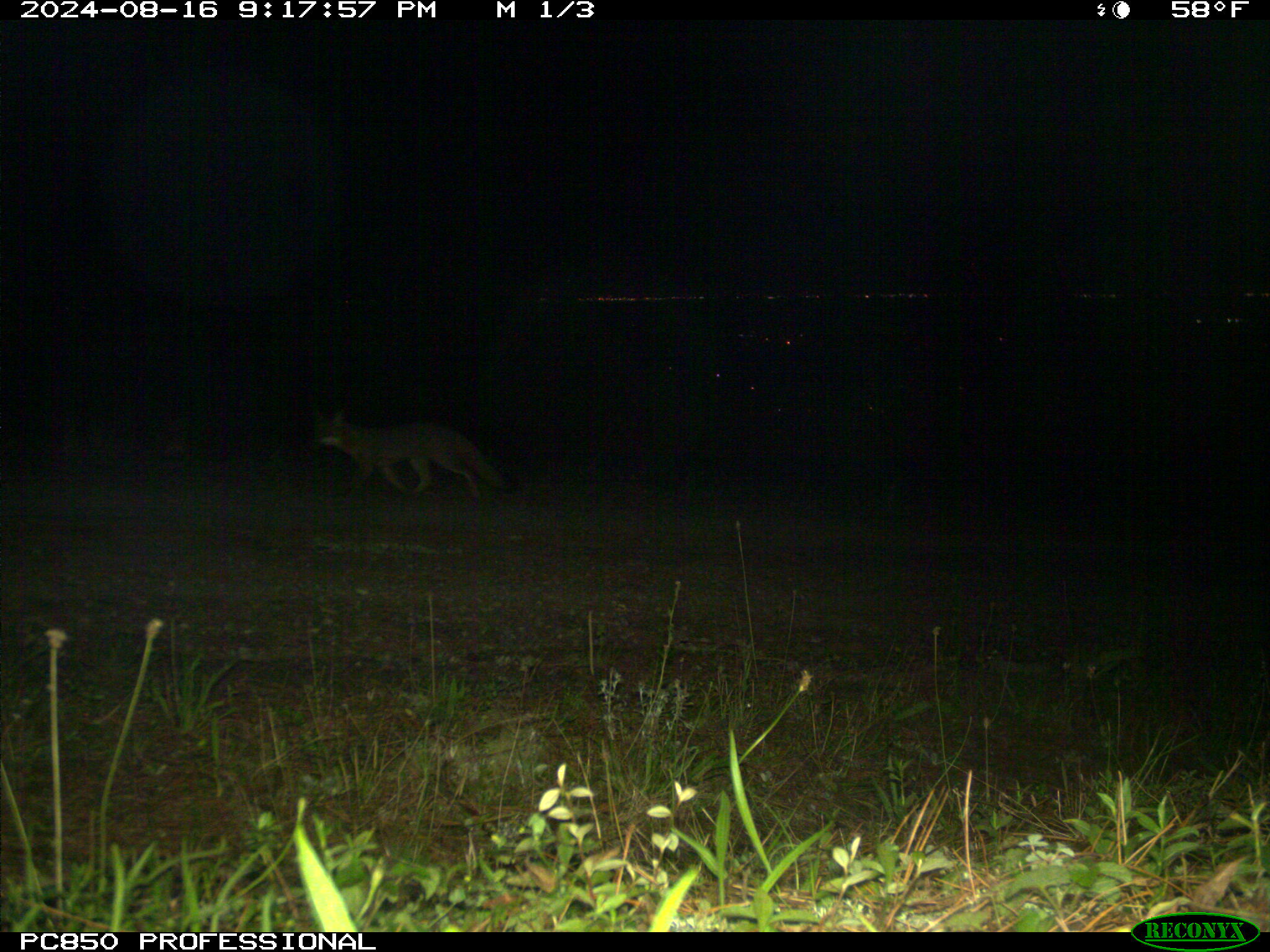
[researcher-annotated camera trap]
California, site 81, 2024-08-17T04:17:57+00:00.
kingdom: Animalia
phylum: Chordata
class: Mammalia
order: Carnivora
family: Canidae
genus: Urocyon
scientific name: Urocyon cinereoargenteus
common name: gray fox